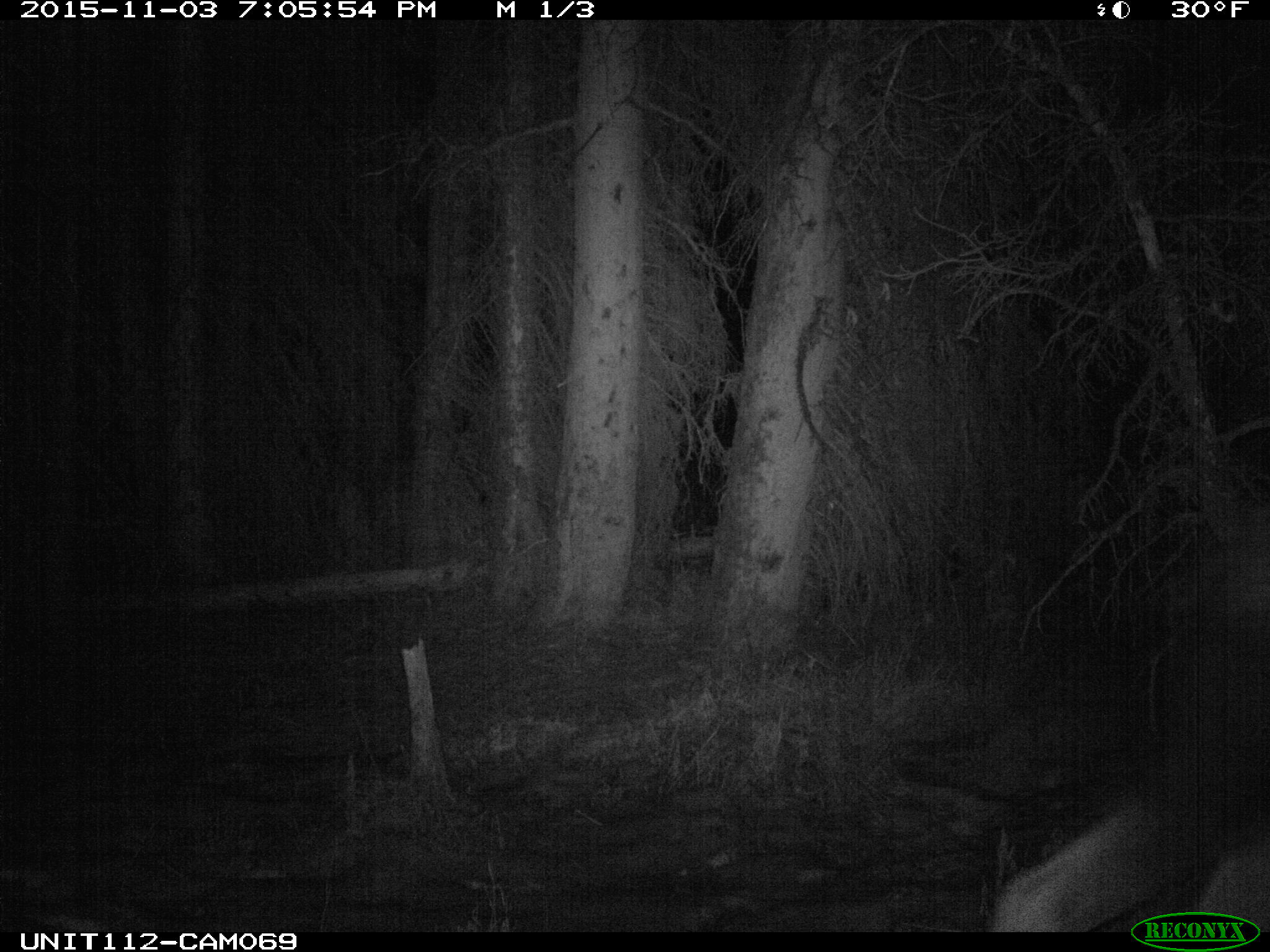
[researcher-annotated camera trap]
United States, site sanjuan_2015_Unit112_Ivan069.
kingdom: Animalia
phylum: Chordata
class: Mammalia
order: Artiodactyla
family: Cervidae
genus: Alces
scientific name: Alces alces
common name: moose